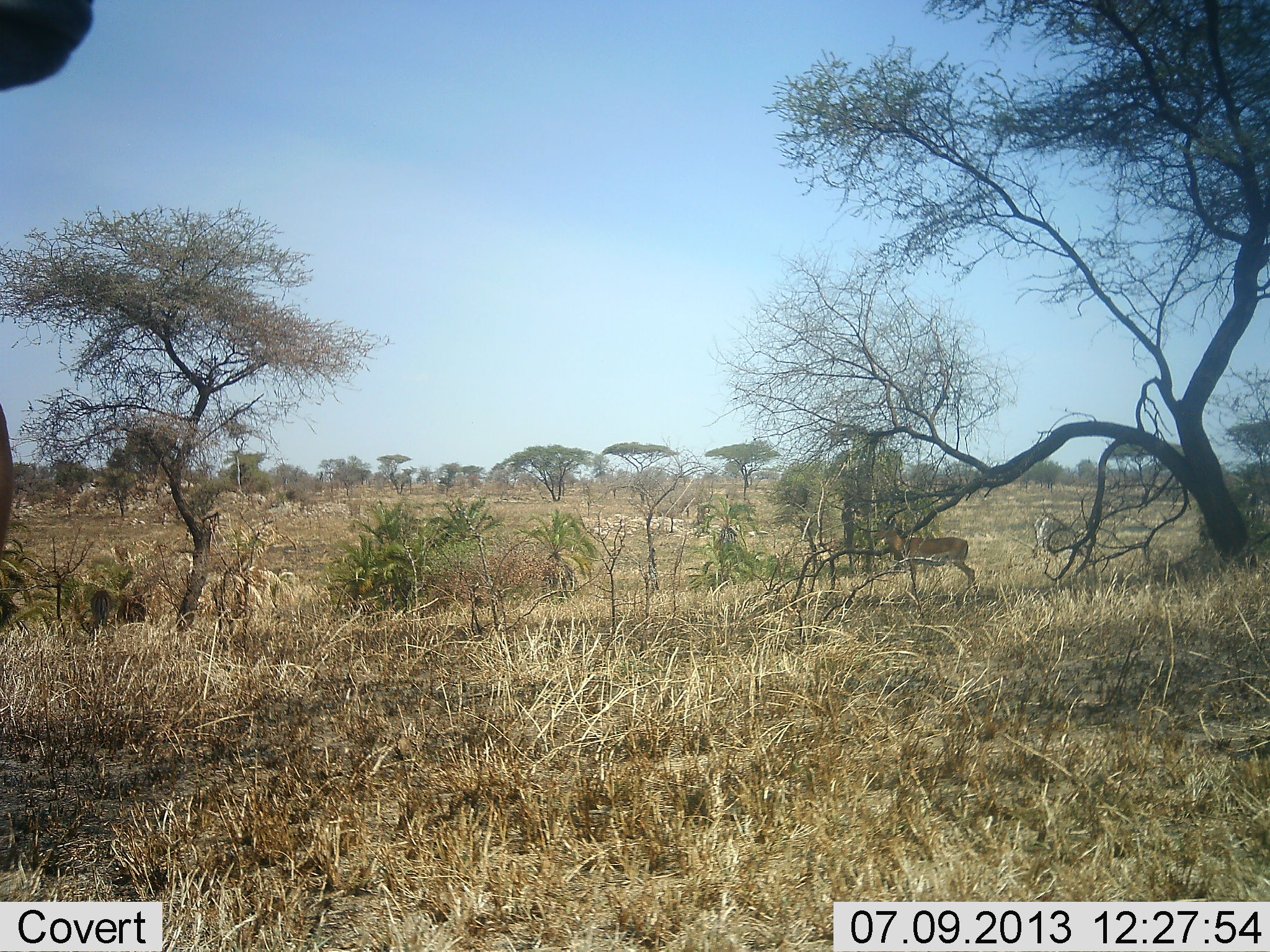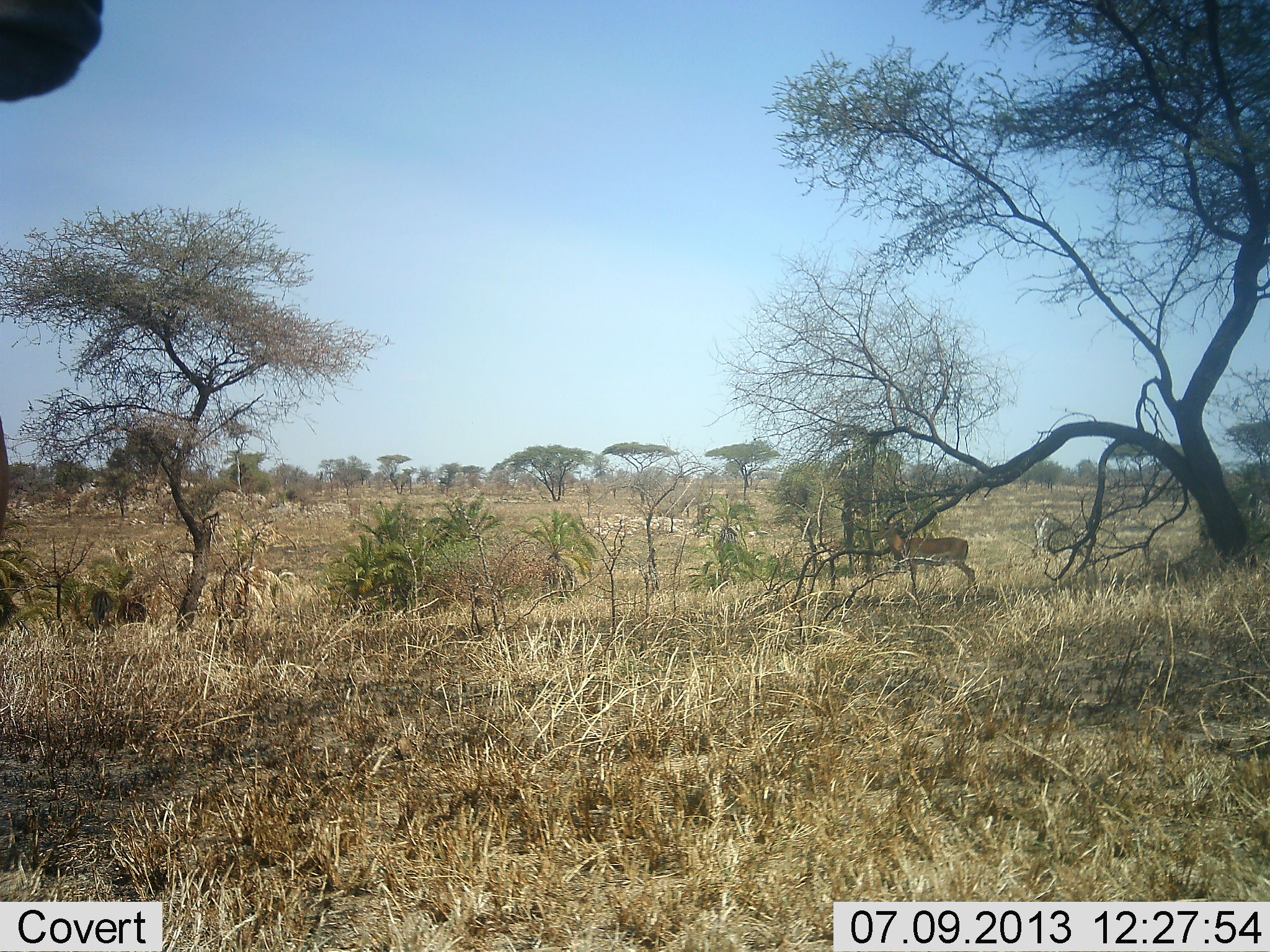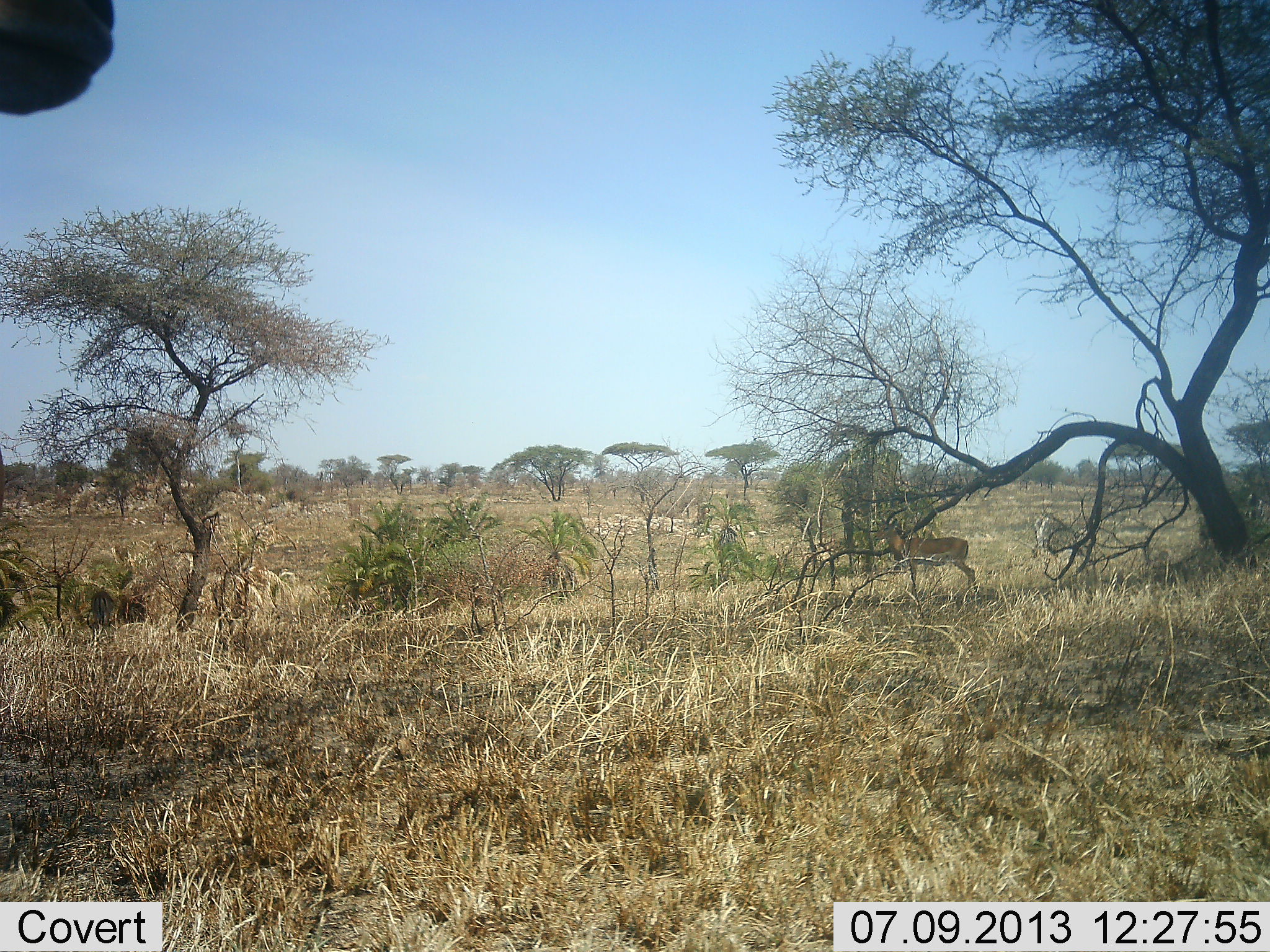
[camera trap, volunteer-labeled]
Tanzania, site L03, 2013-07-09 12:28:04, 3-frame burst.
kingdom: Animalia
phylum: Chordata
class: Mammalia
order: Artiodactyla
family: Bovidae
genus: Nanger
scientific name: Nanger granti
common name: grant's gazelle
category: gazellegrants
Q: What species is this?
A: Gazellegrants (grant's gazelle) (Nanger granti).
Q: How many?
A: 2.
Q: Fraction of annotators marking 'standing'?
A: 90%.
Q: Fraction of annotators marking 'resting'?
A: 0%.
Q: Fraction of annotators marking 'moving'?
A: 0%.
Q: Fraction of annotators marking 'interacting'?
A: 0%.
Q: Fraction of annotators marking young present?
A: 0%.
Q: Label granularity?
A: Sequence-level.